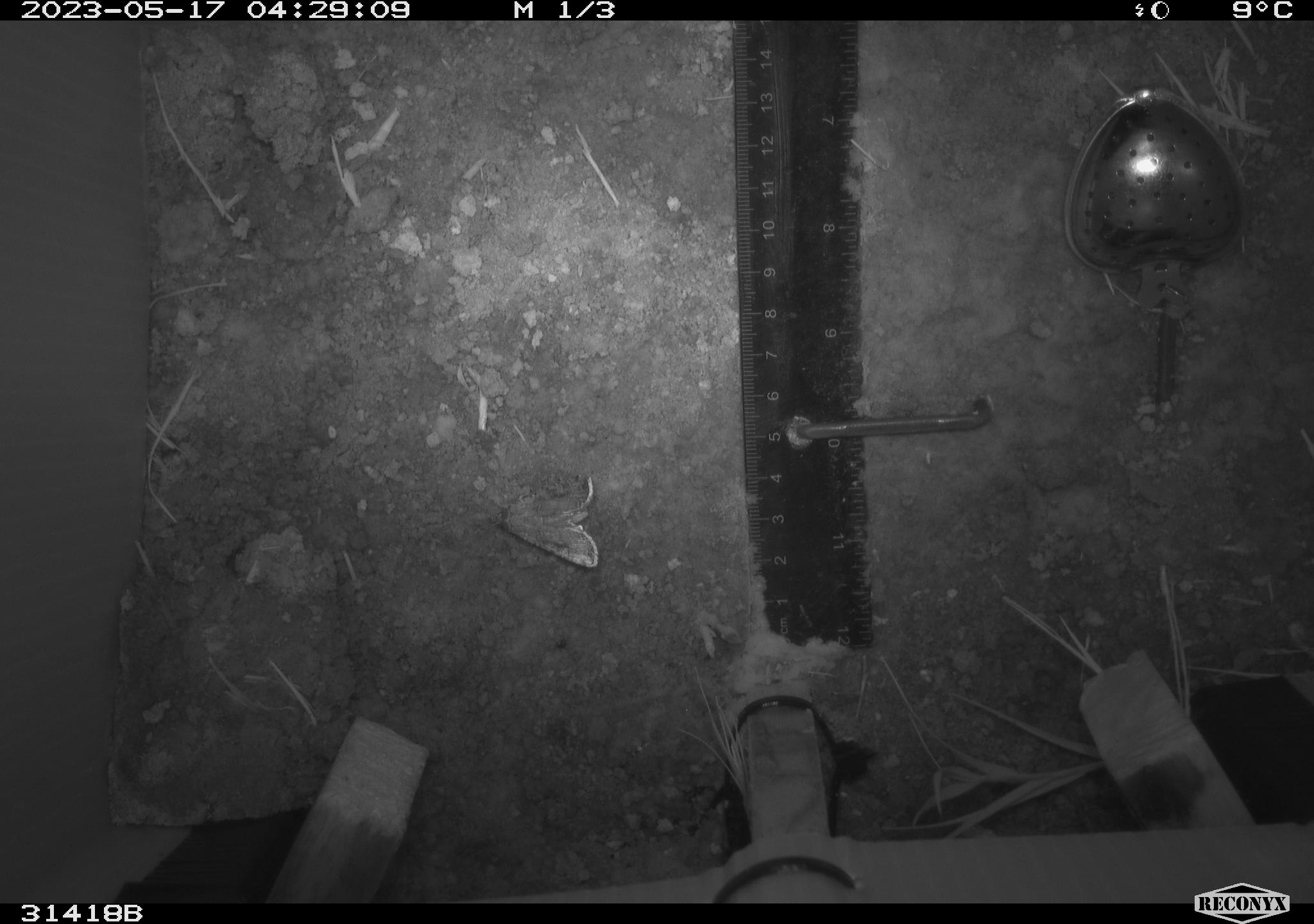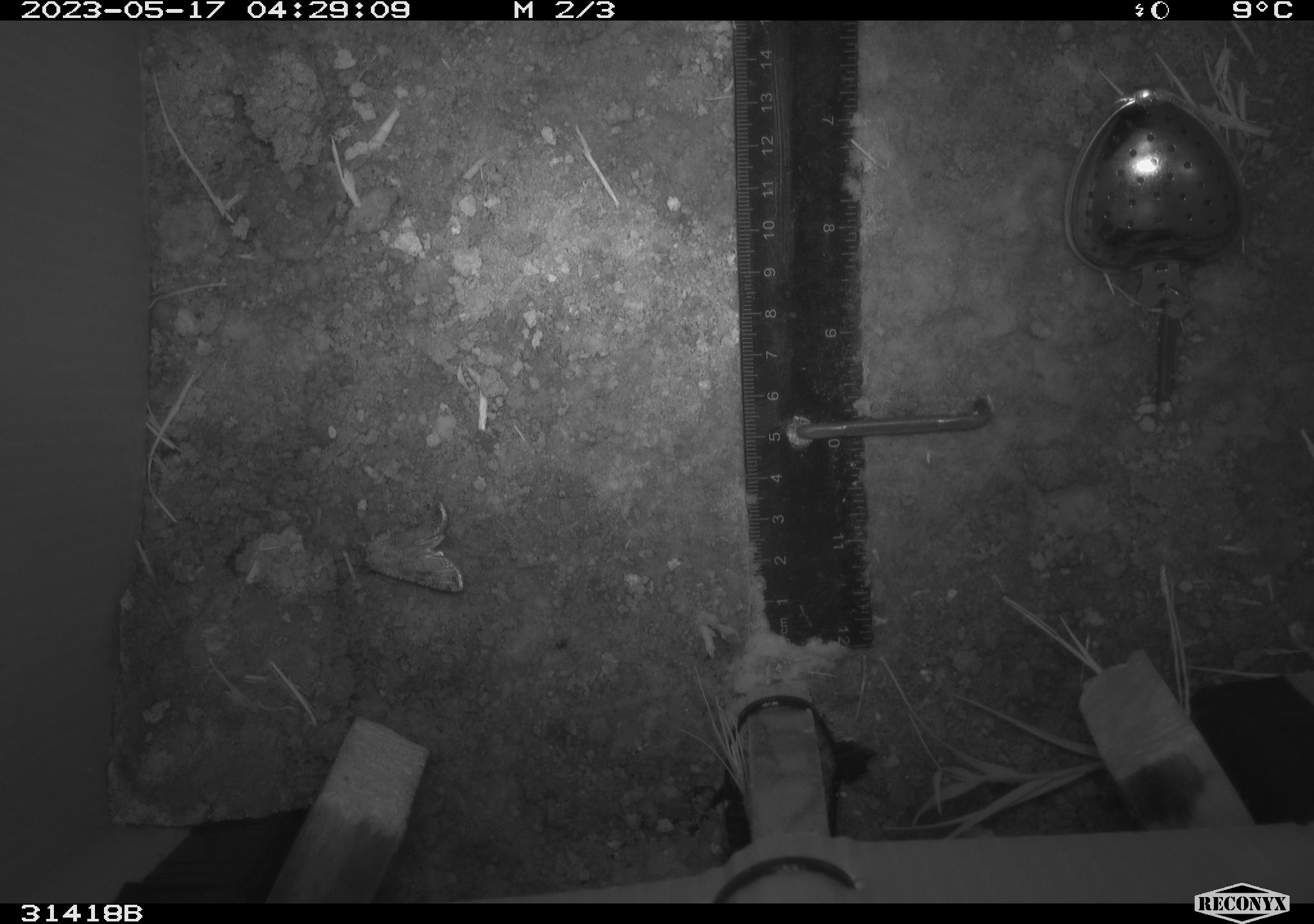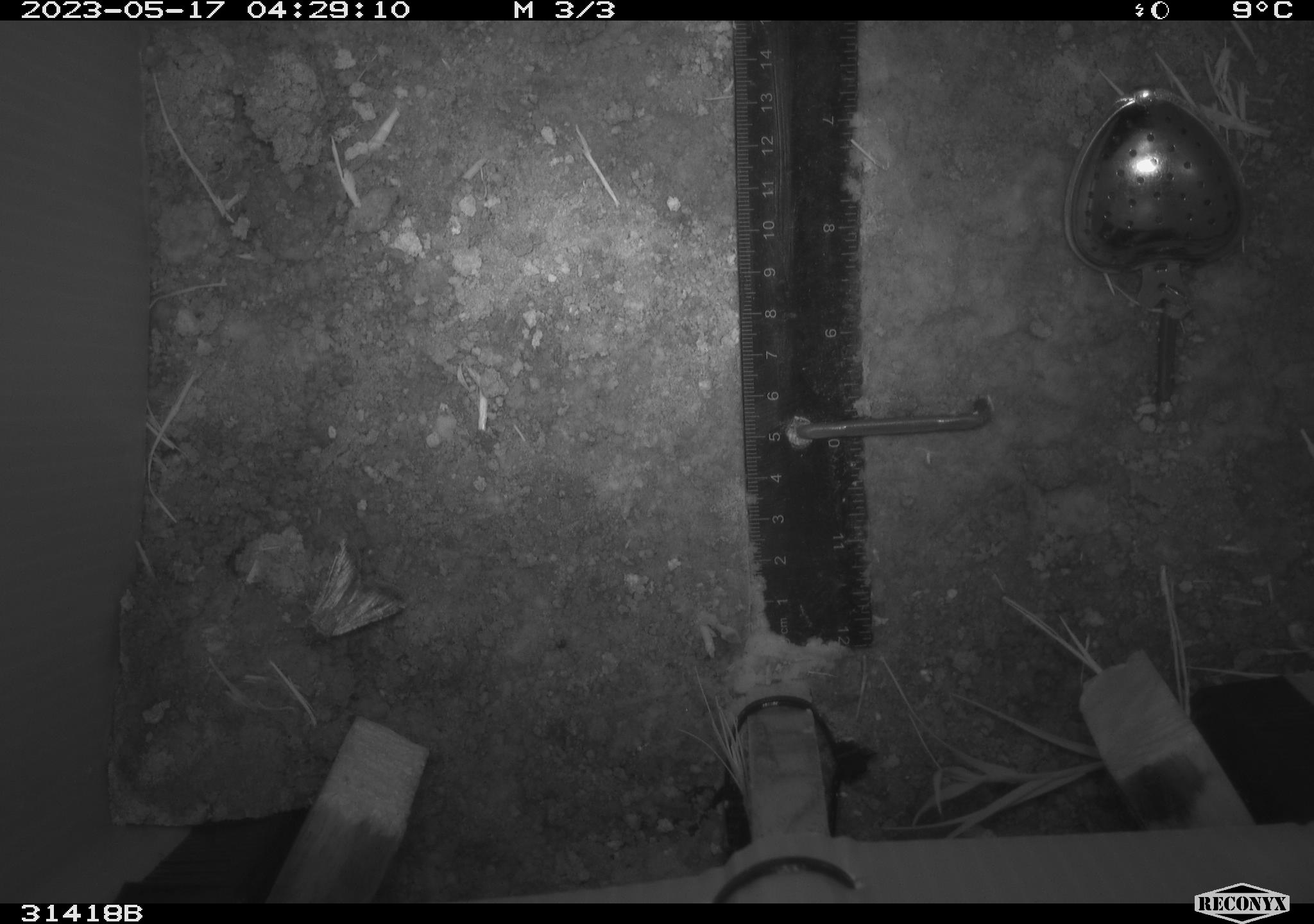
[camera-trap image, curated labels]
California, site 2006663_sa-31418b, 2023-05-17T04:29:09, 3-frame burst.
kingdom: Animalia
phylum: Arthropoda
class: Insecta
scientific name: Insecta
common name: insect